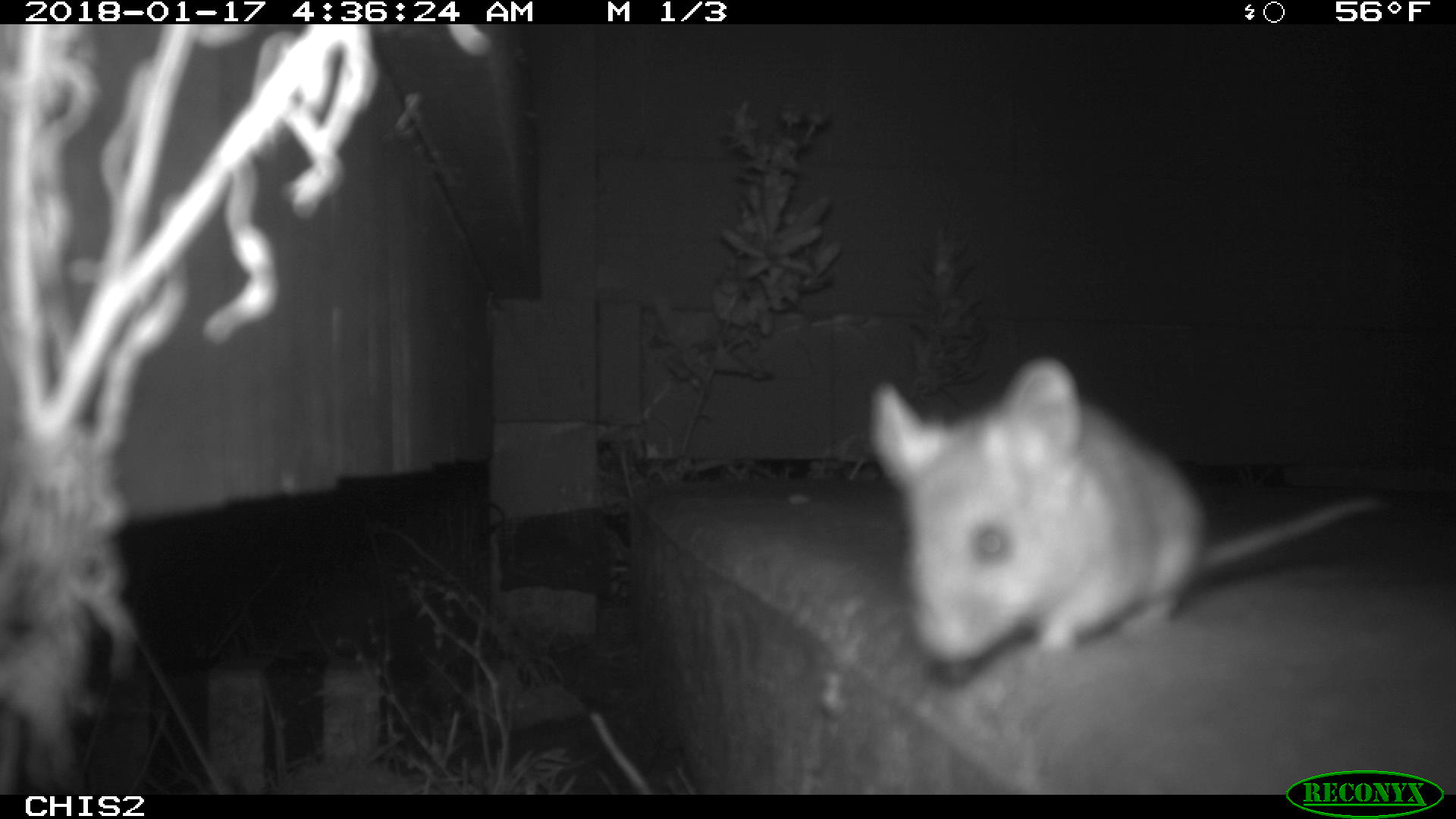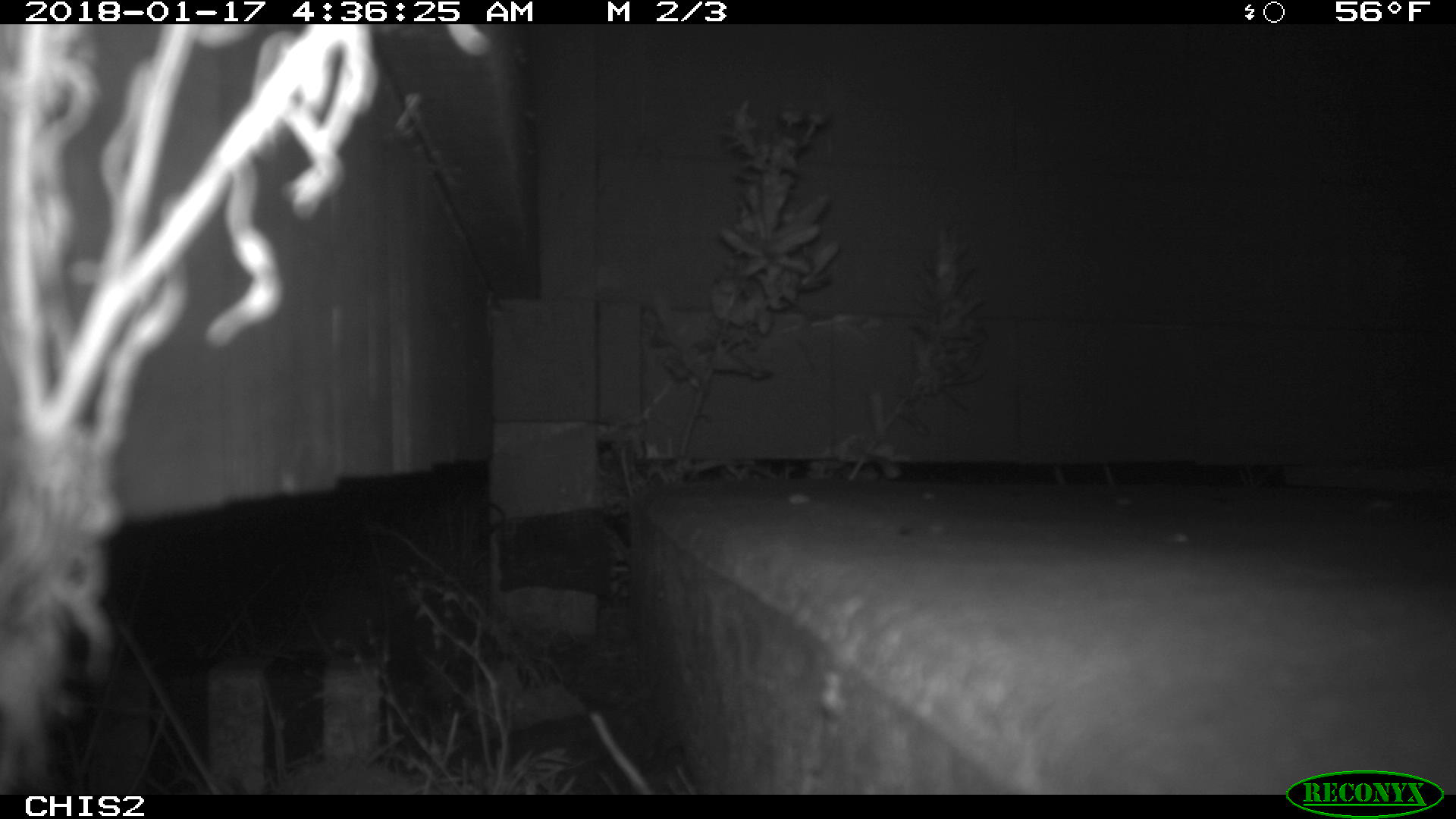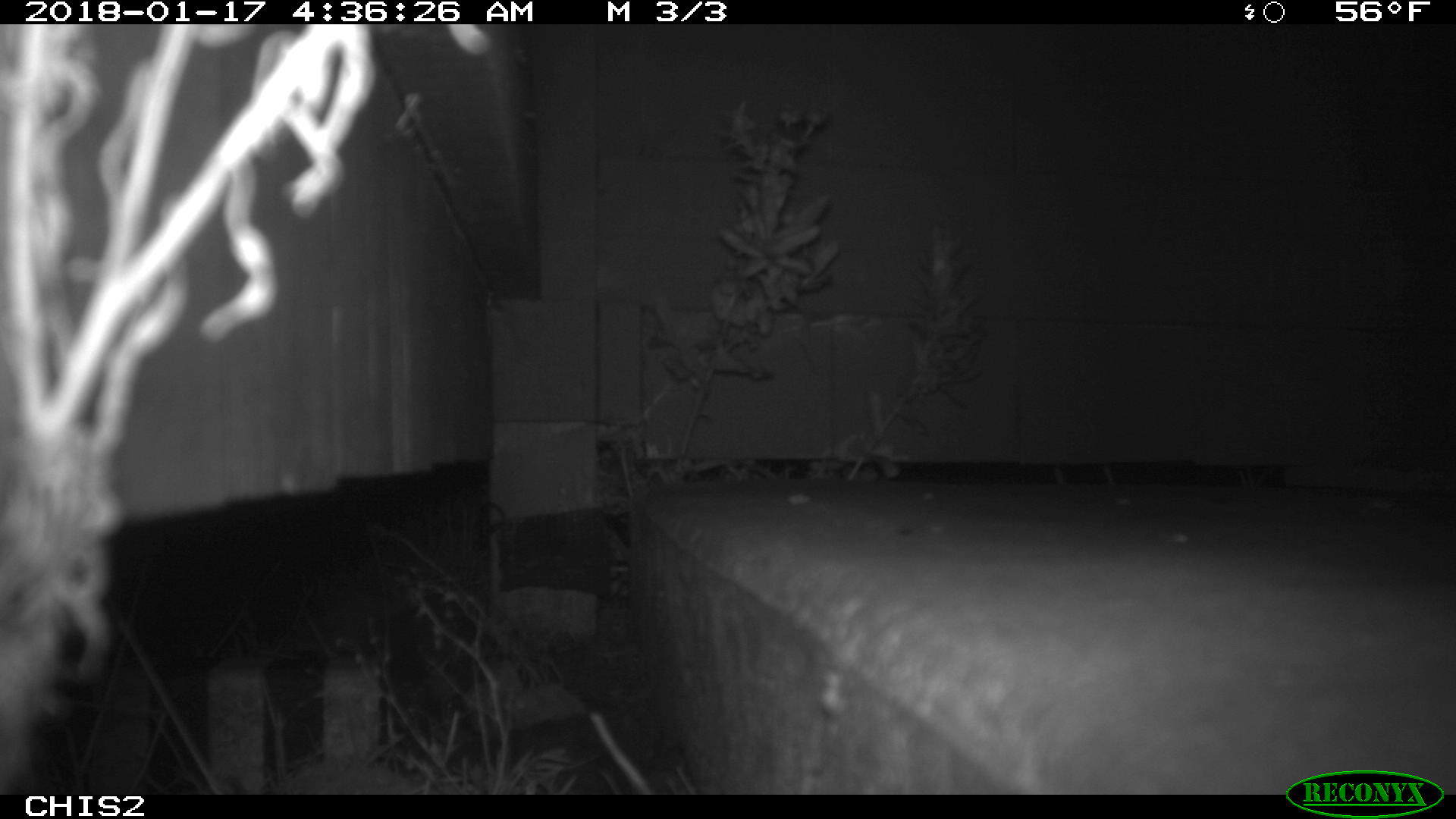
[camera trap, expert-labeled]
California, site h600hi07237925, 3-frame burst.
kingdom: Animalia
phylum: Chordata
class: Mammalia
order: Rodentia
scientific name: Rodentia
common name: rodent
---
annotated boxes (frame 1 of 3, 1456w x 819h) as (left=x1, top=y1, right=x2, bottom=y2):
rodent: (left=869, top=359, right=1379, bottom=661)